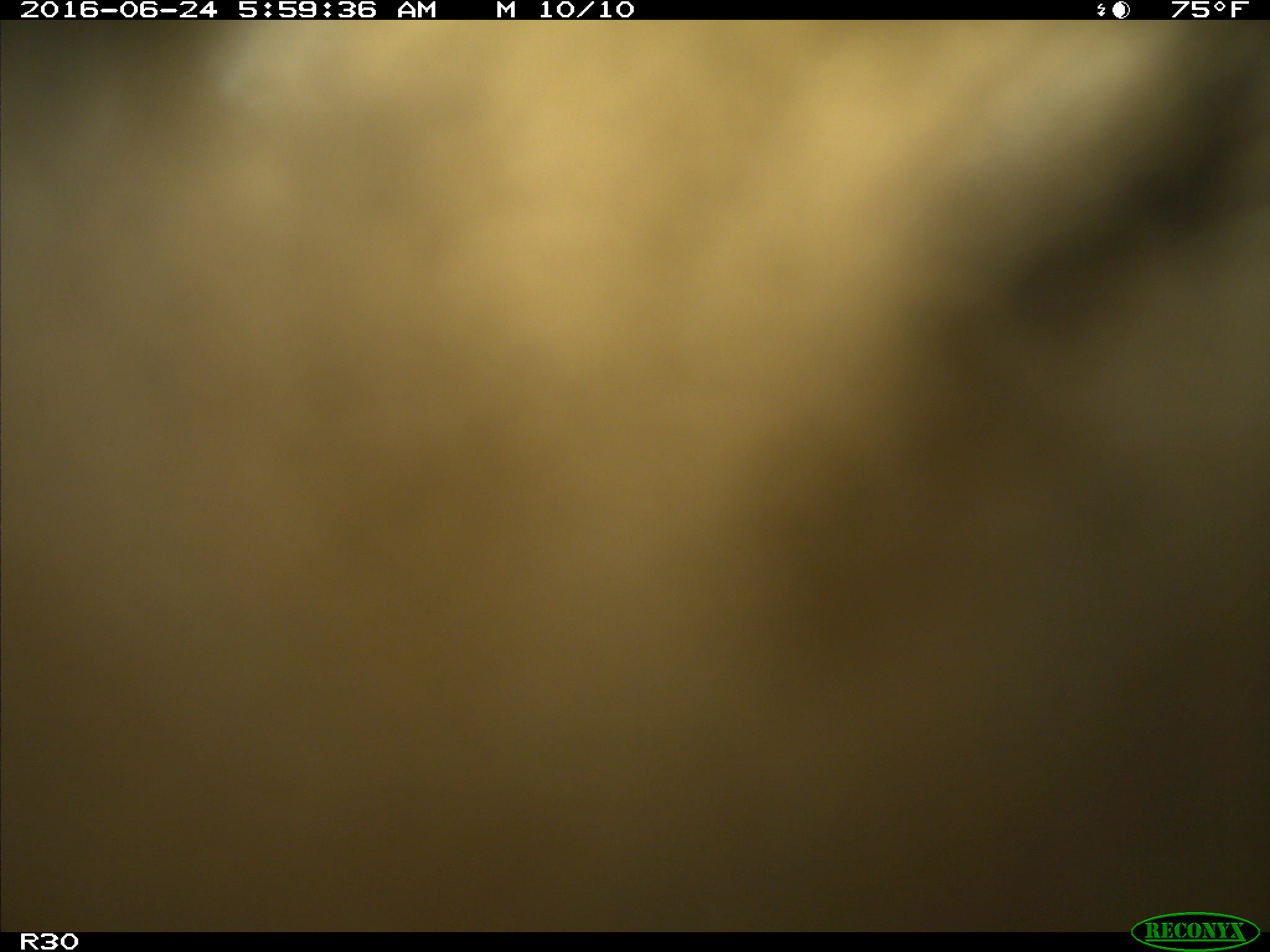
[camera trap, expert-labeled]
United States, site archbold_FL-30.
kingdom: Animalia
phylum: Chordata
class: Mammalia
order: Artiodactyla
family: Bovidae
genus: Bos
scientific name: Bos taurus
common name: domestic cow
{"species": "Bos taurus (domestic cow)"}